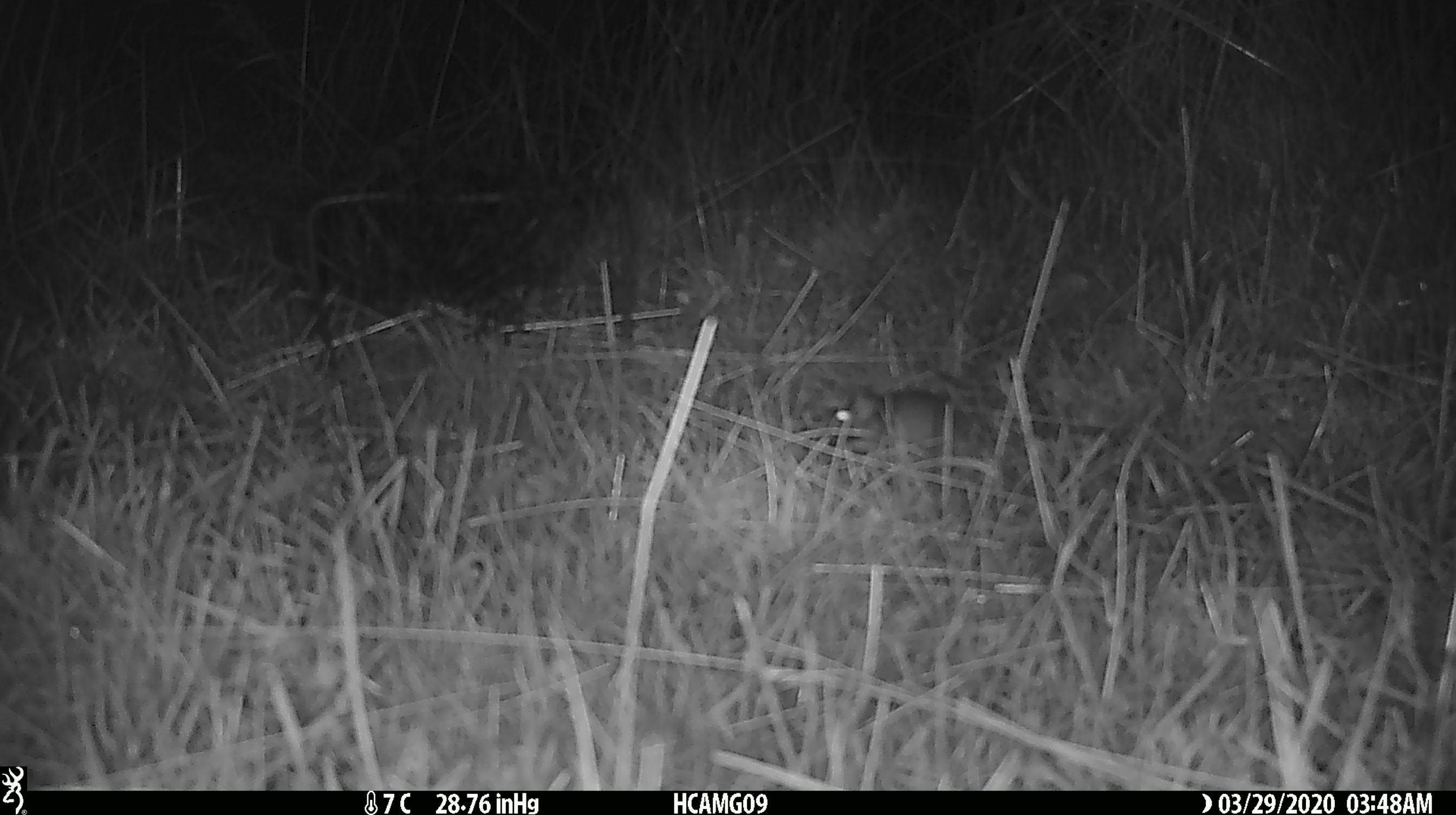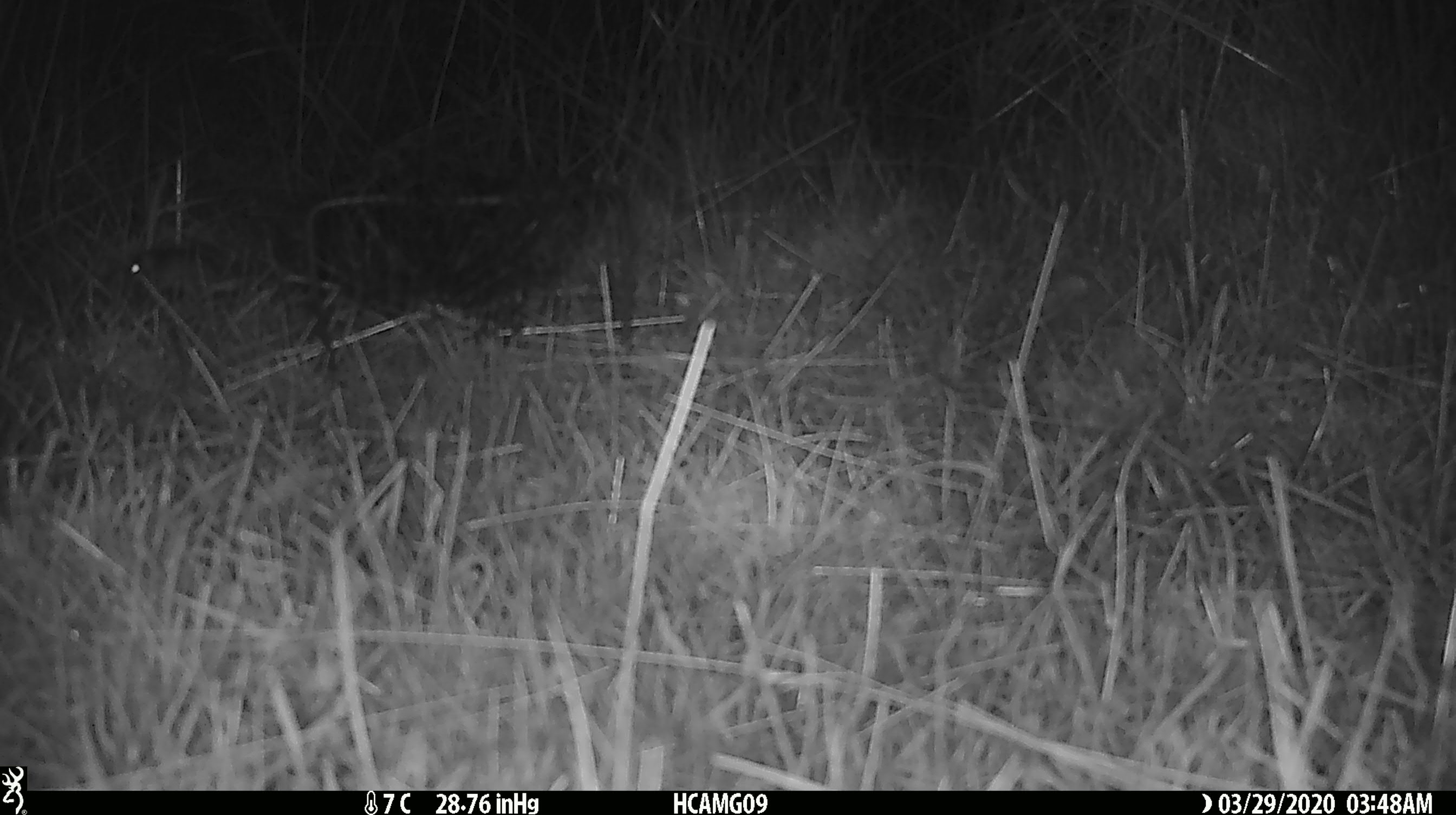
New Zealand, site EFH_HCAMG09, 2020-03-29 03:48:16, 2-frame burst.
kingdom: Animalia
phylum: Chordata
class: Mammalia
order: Rodentia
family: Muridae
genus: Mus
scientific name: Mus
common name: mouse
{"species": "mouse (Mus)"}